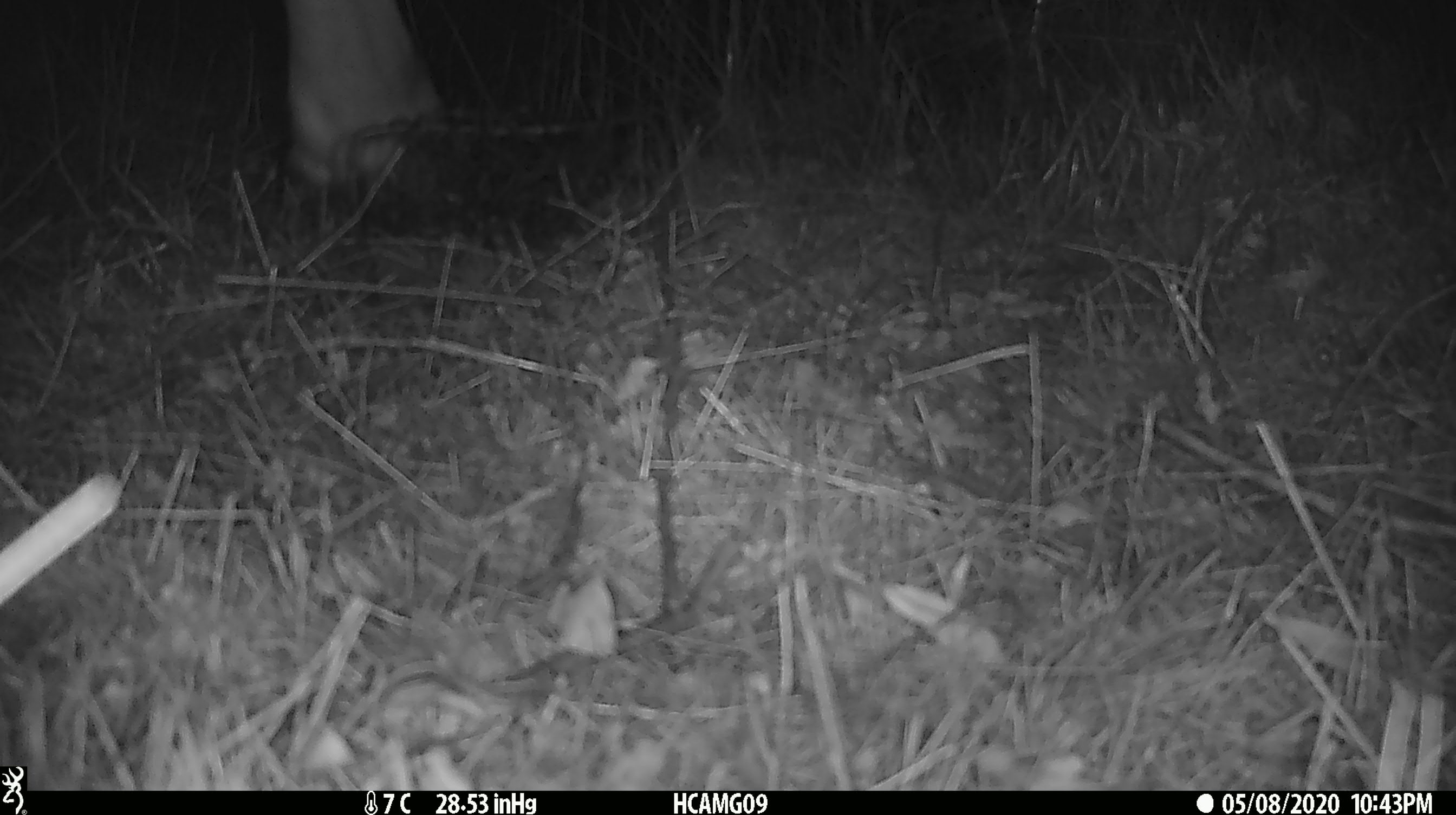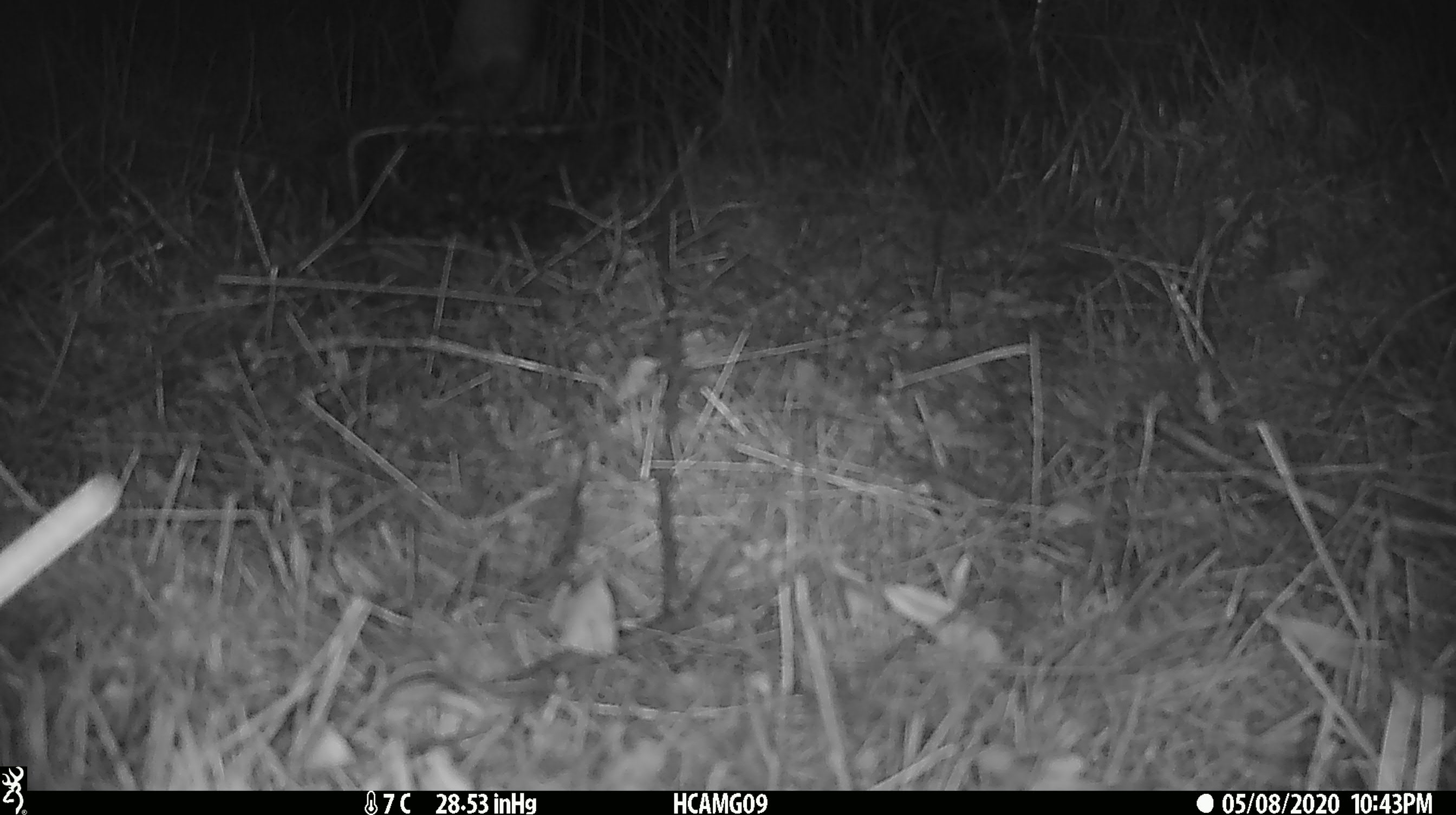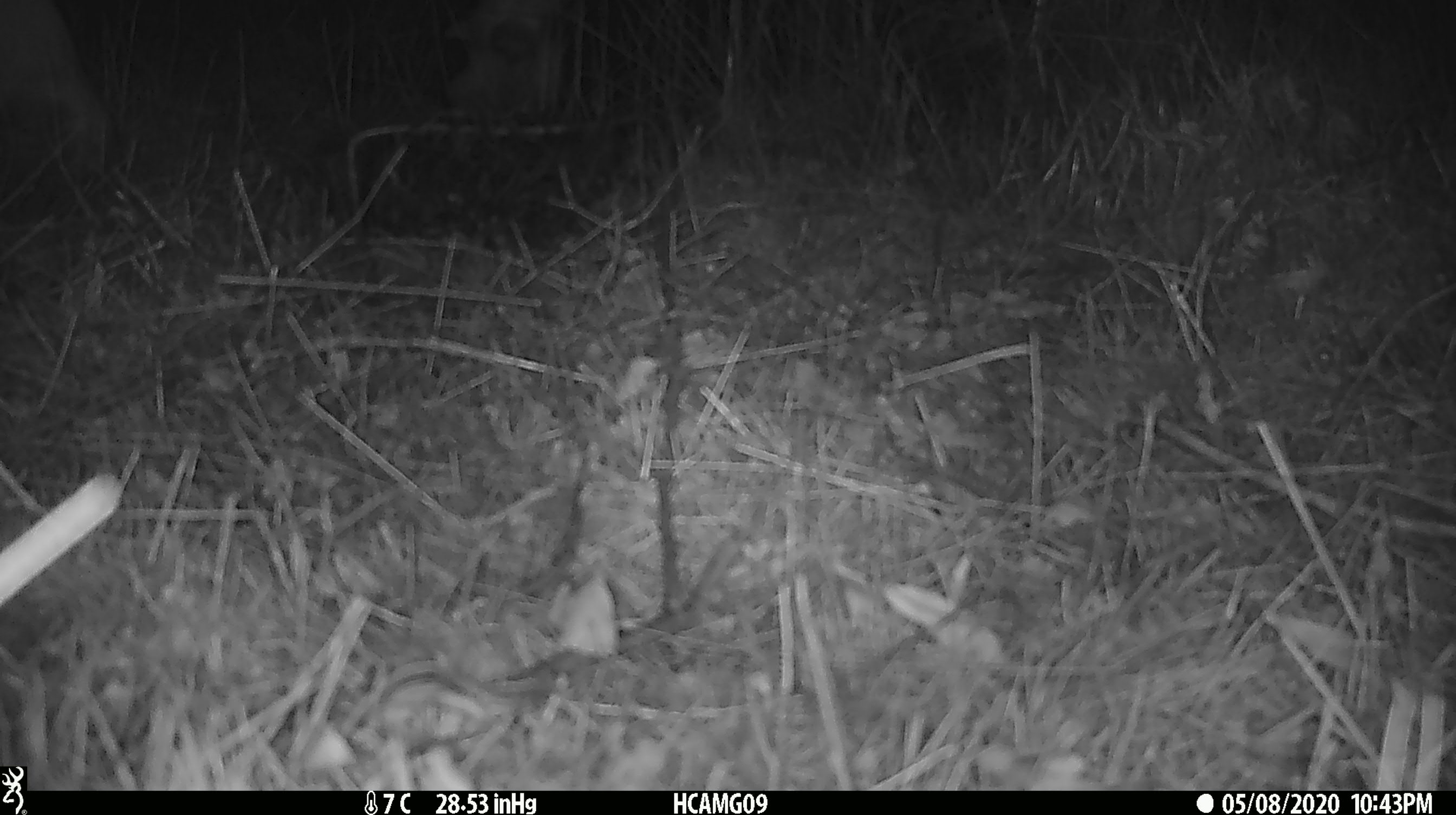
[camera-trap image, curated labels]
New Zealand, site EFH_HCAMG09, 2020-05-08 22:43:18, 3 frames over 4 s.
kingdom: Animalia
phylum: Chordata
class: Mammalia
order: Artiodactyla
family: Bovidae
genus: Bos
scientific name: Bos taurus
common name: domestic cow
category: cow